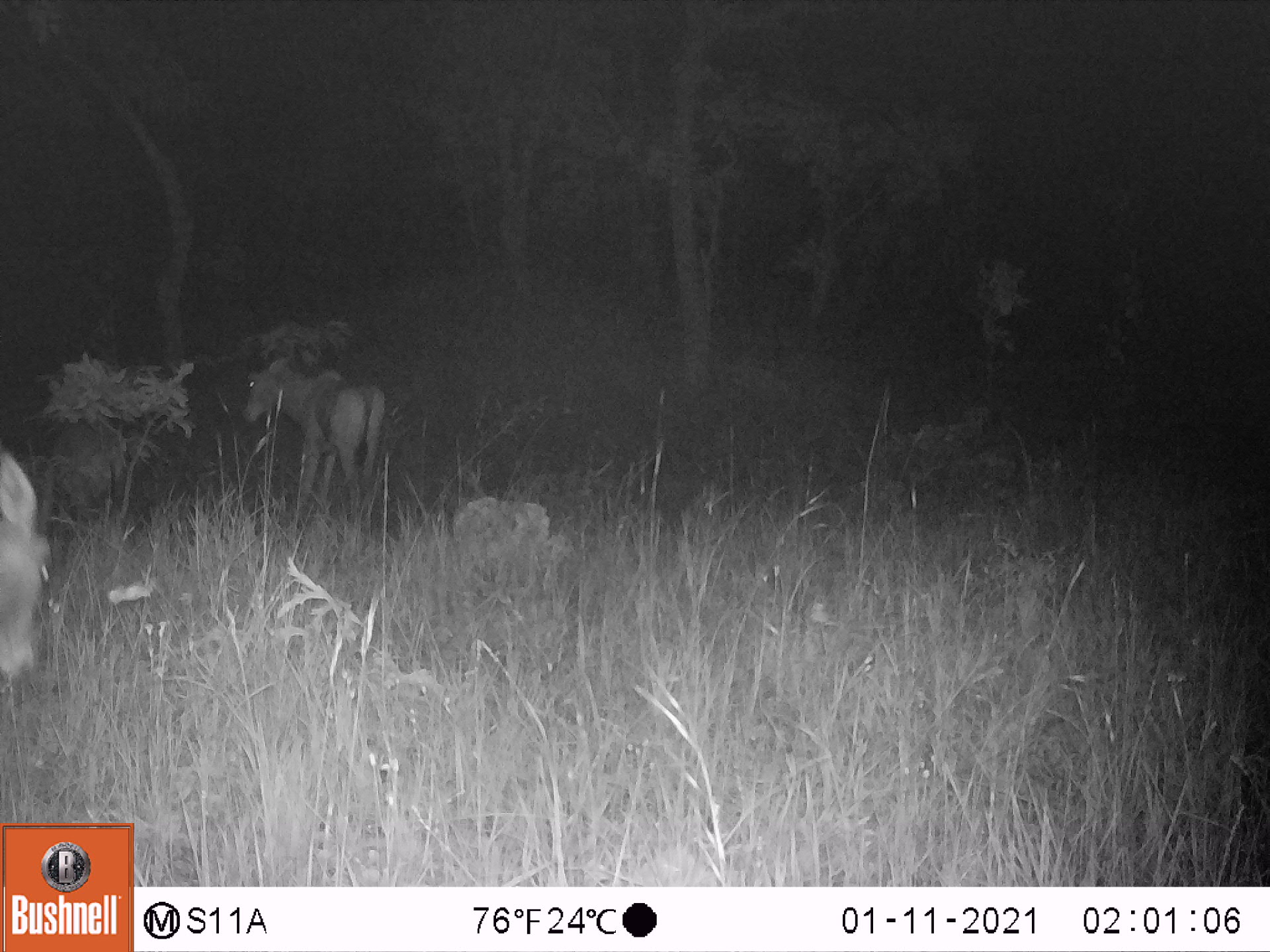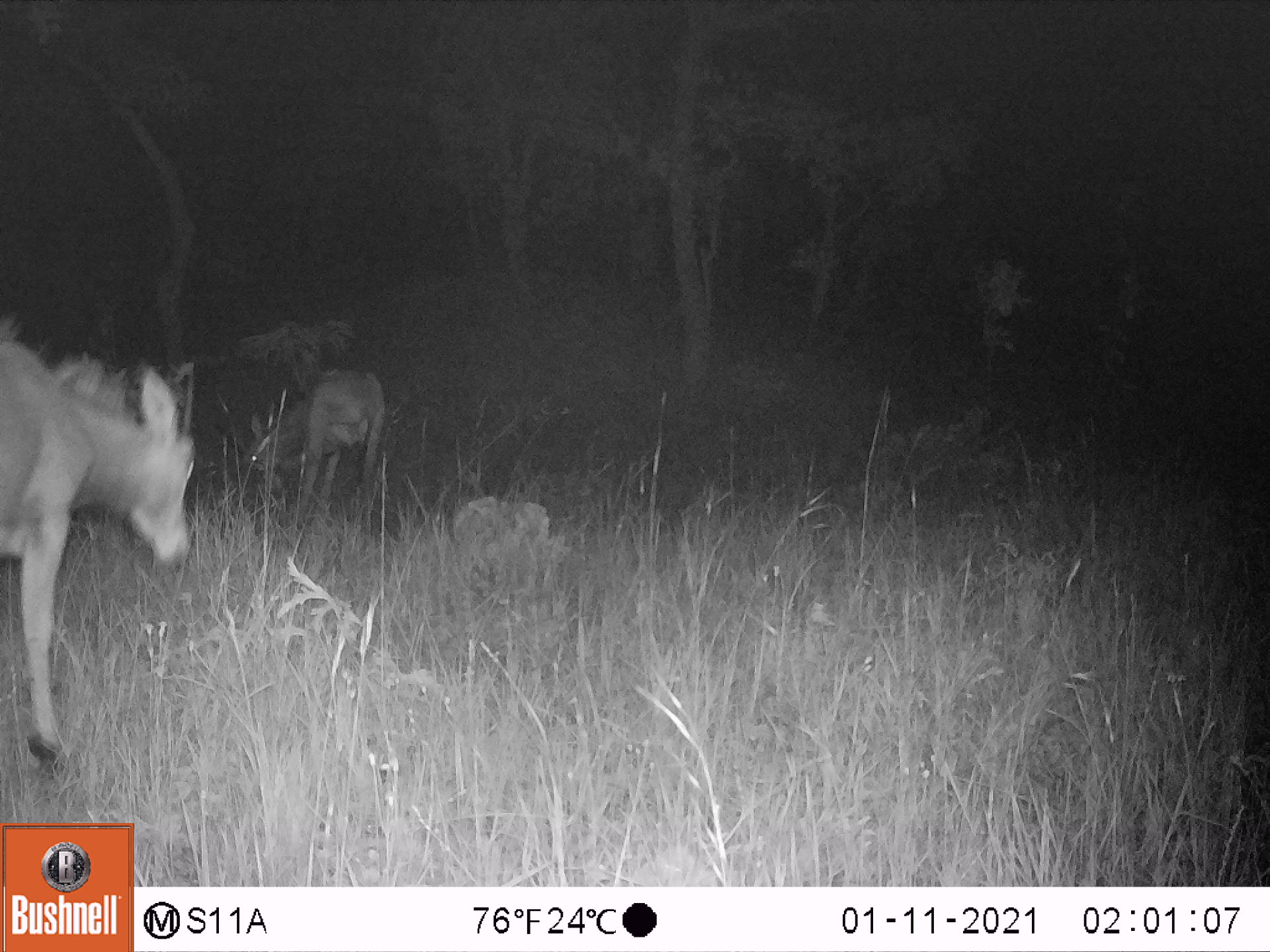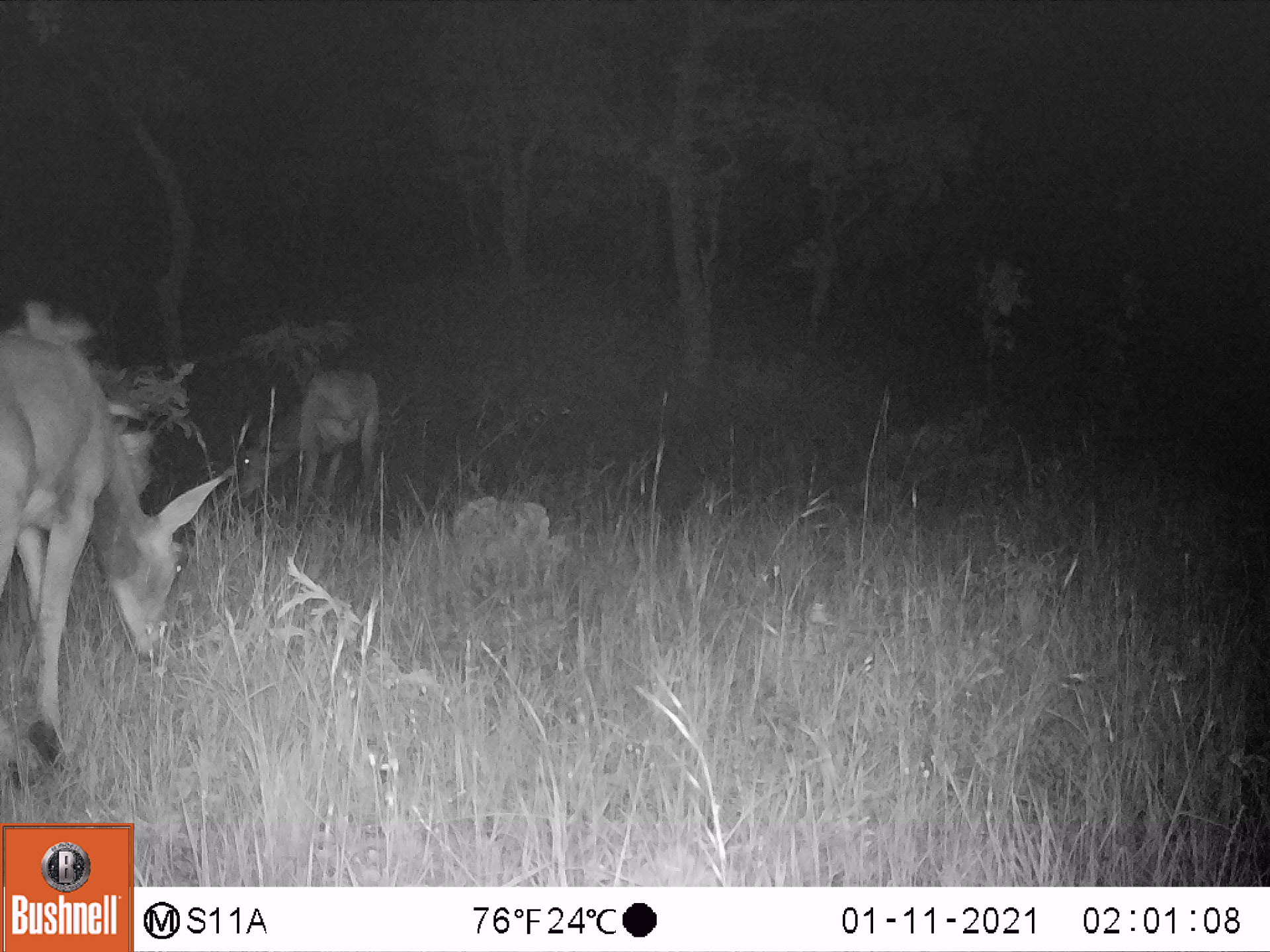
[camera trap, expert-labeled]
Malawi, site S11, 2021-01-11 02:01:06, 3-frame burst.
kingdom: Animalia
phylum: Chordata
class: Mammalia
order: Artiodactyla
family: Bovidae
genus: Hippotragus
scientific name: Hippotragus niger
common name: sable antelope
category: sable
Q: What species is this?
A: Sable (sable antelope) (Hippotragus niger).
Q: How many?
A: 2.